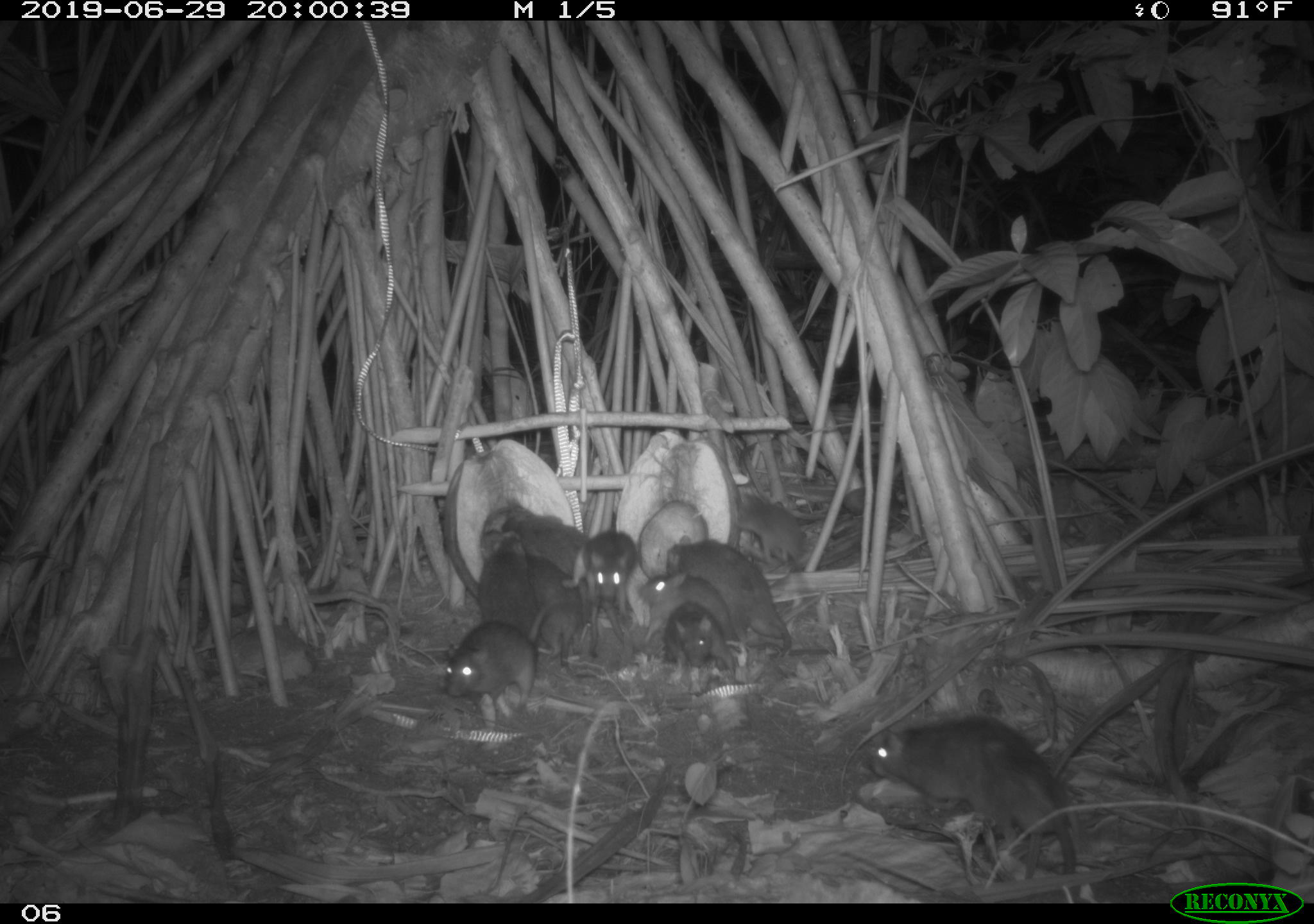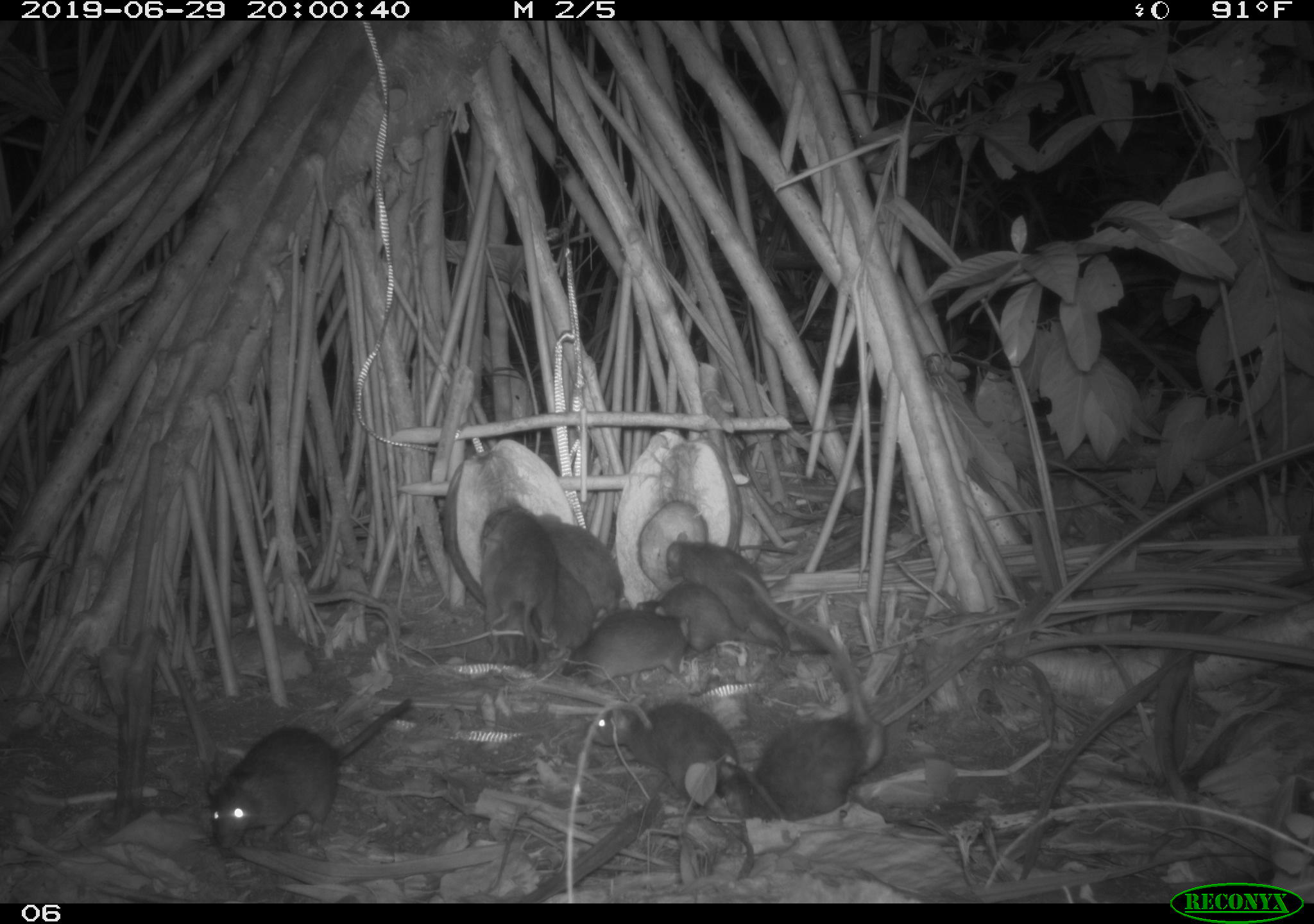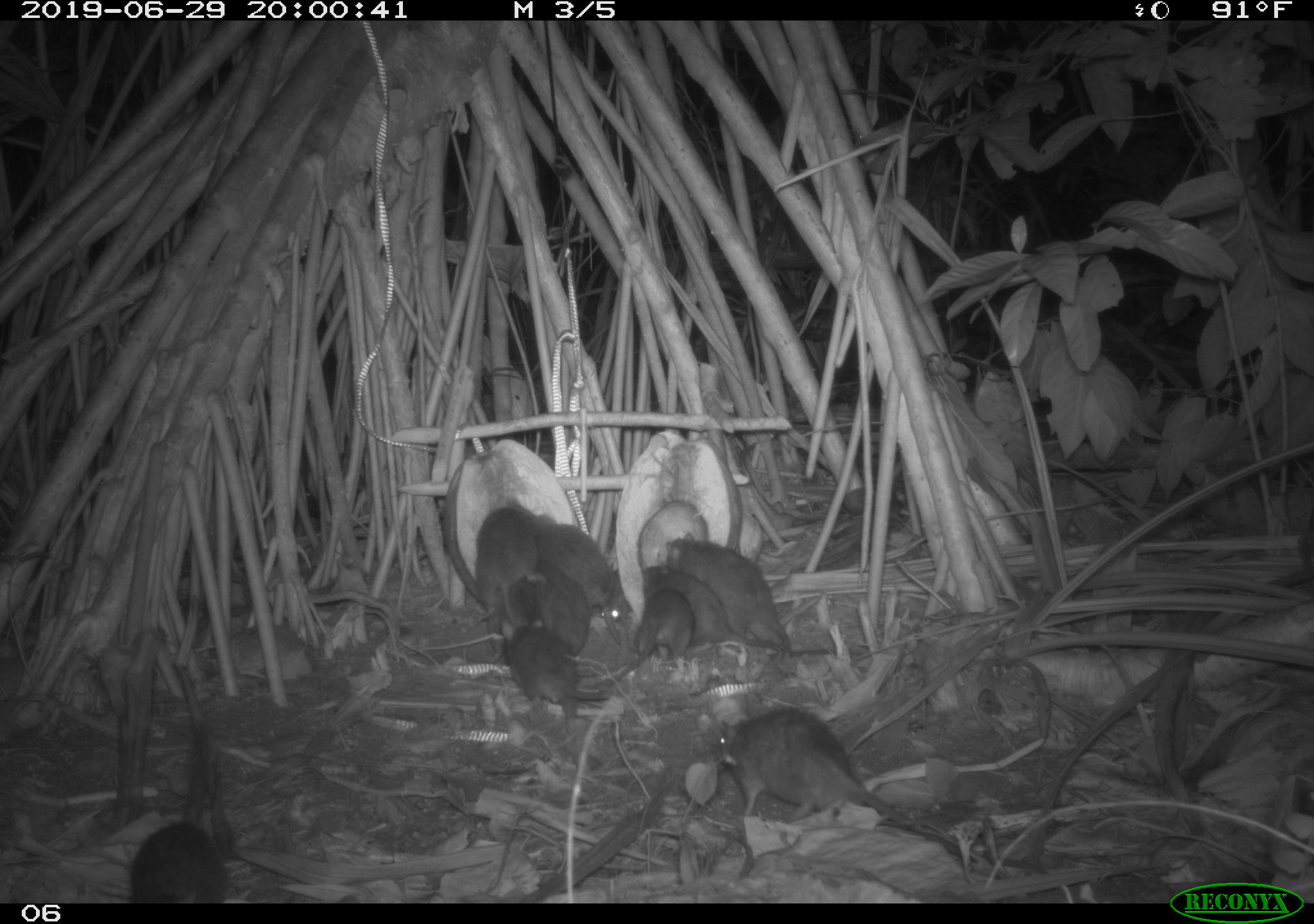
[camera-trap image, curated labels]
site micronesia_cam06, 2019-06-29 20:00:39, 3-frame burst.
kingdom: Animalia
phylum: Chordata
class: Mammalia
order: Rodentia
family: Muridae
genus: Rattus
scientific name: Rattus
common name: rat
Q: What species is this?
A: Rat (Rattus).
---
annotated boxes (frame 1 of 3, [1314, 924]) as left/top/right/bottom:
rat: 863/710/1083/885; 661/530/796/656; 440/613/548/733; 561/531/646/662; 633/568/738/654; 498/504/604/581; 475/535/540/656; 525/545/590/662; 663/600/740/680; 735/495/814/572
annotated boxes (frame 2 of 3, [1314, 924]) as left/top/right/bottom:
rat: 208/692/422/862; 574/698/763/820; 665/530/809/647; 728/714/885/819; 475/529/543/679; 481/502/552/644; 534/508/628/613; 631/581/758/656; 548/561/606/656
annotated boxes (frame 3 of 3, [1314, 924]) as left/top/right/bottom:
rat: 706/702/910/826; 658/529/839/665; 129/715/232/902; 637/561/788/658; 500/619/612/730; 527/507/612/623; 608/587/699/686; 473/502/537/631; 526/555/594/660; 483/561/538/665; 600/567/641/630